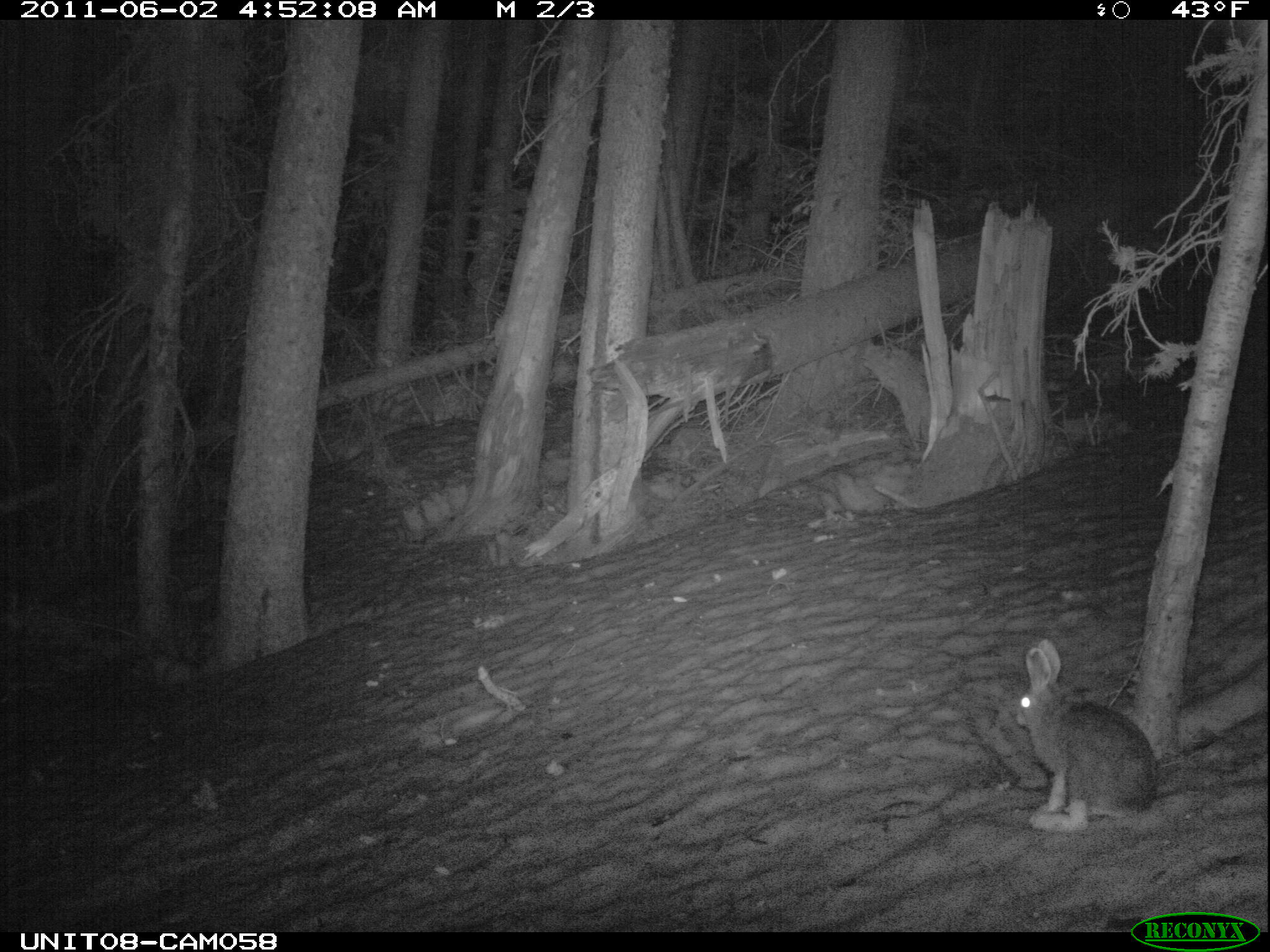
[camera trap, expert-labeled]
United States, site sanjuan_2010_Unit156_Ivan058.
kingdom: Animalia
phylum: Chordata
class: Mammalia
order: Lagomorpha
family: Leporidae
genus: Lepus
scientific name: Lepus americanus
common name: snowshoe hare